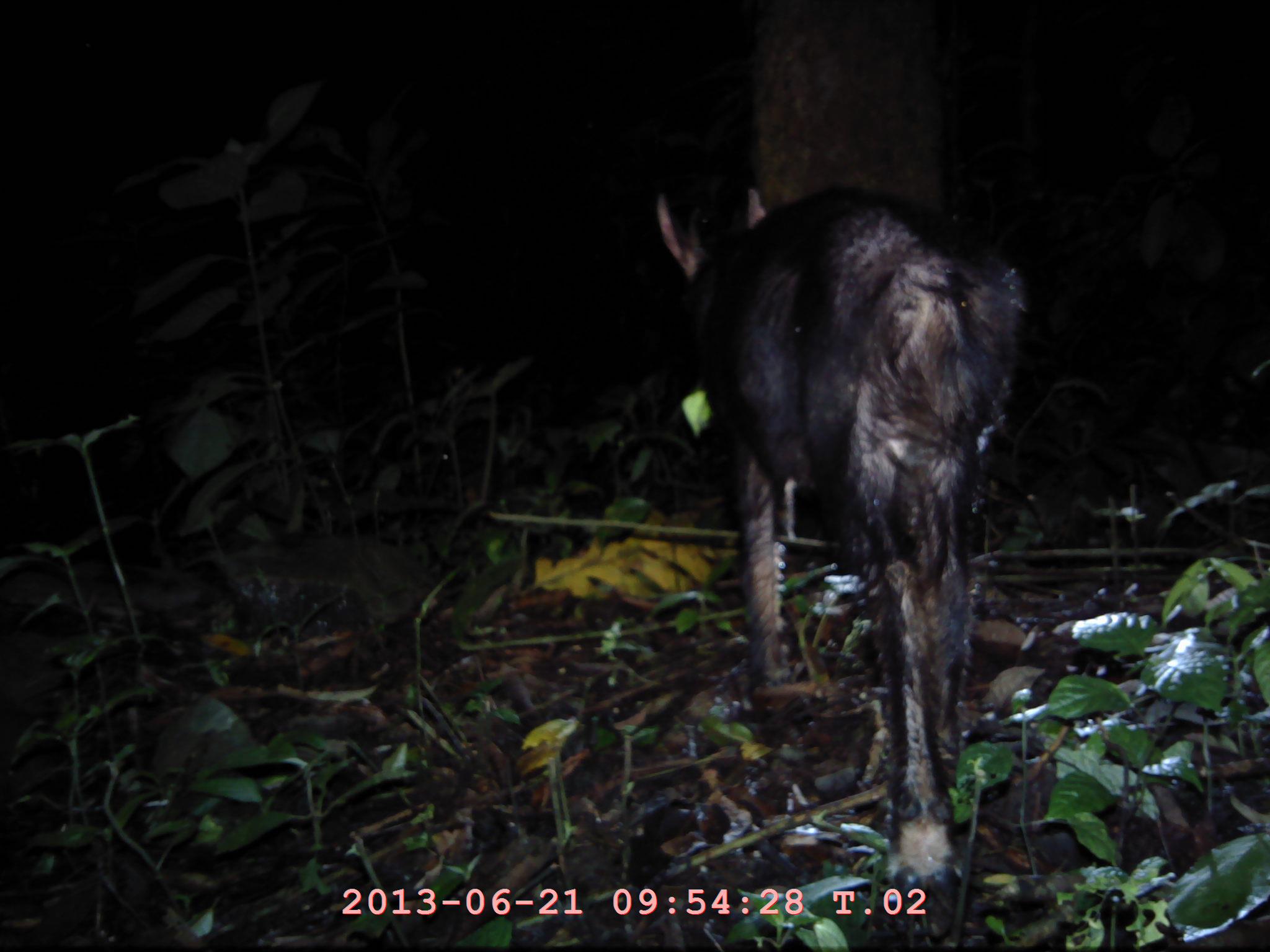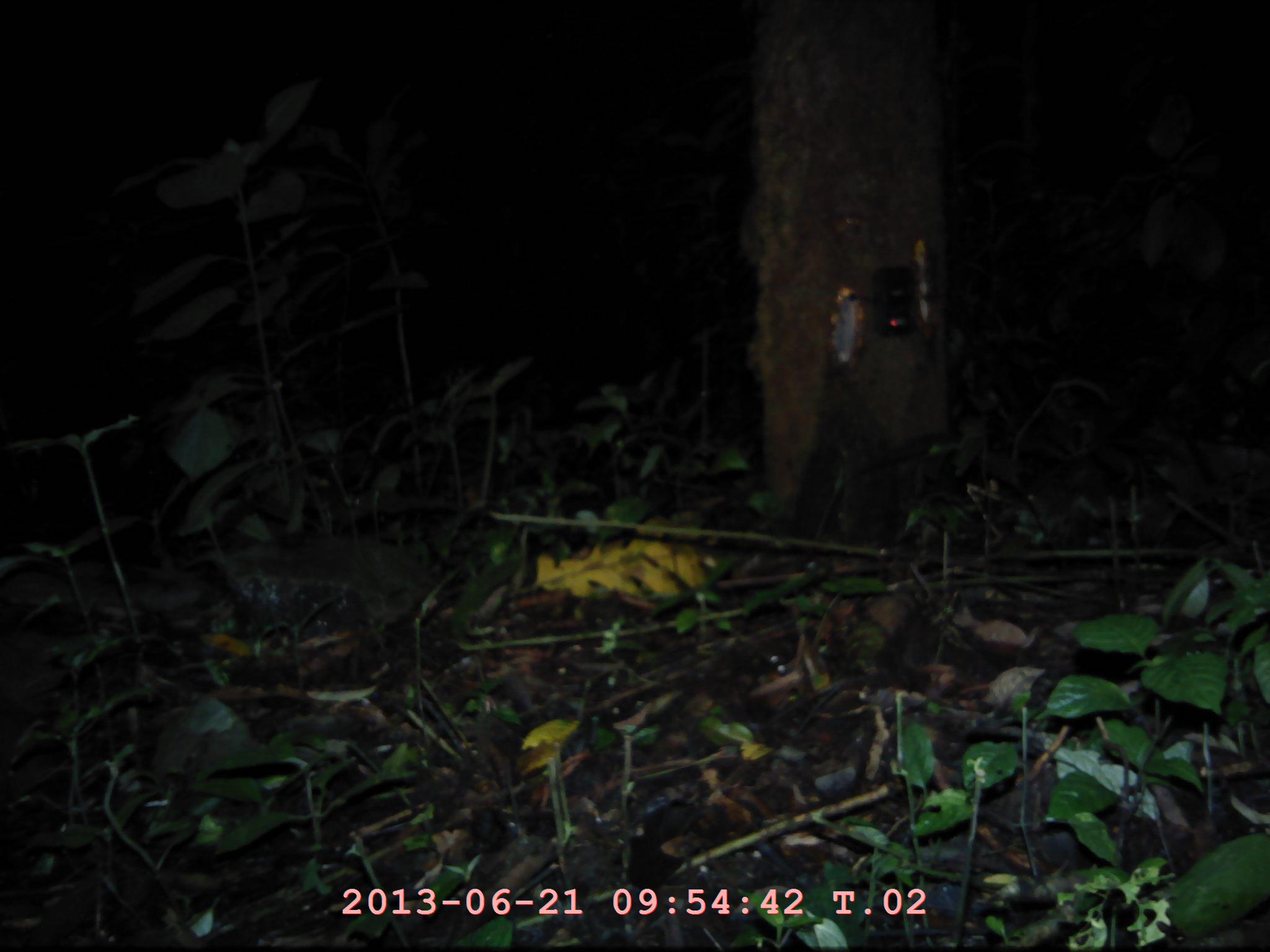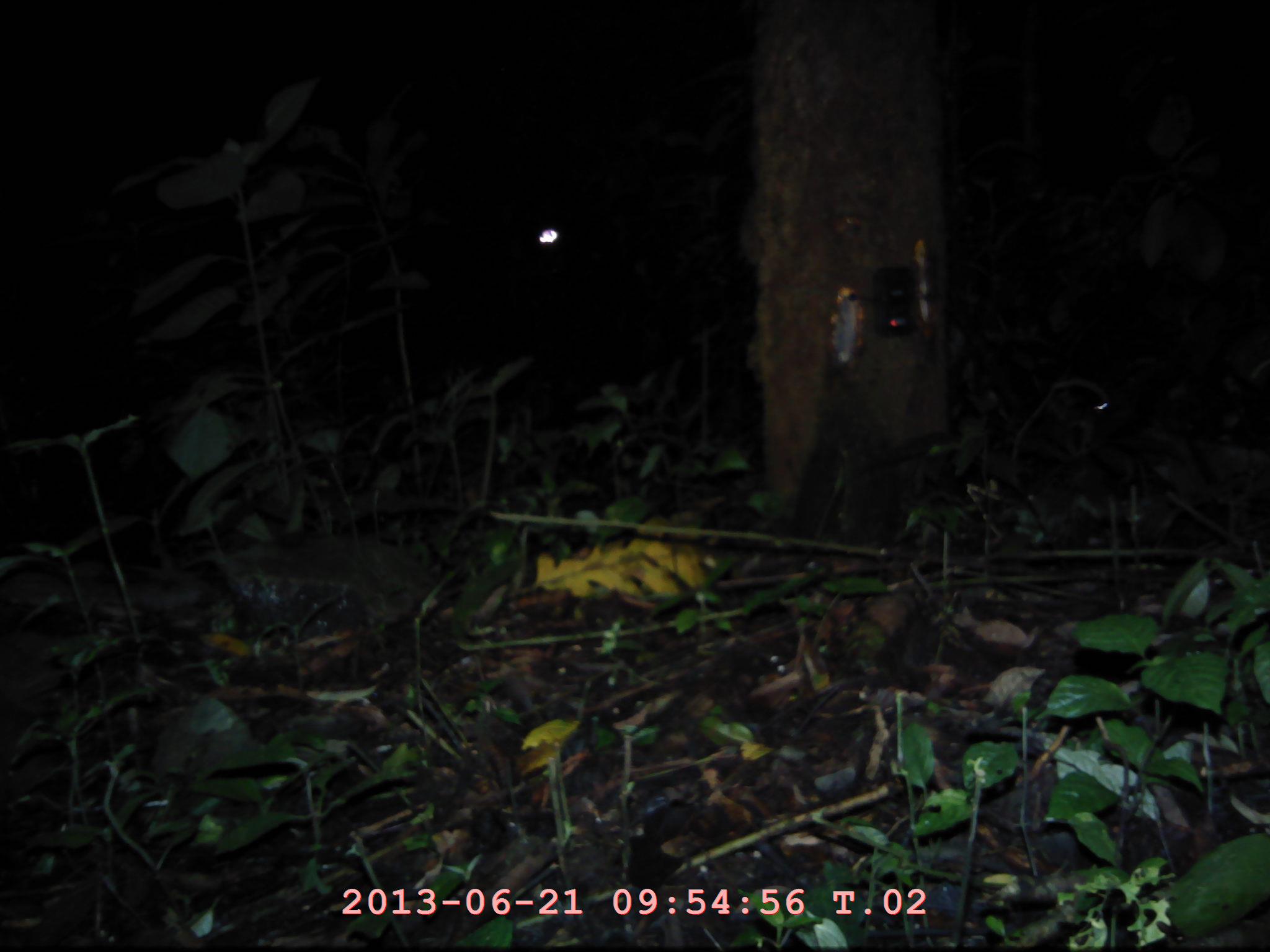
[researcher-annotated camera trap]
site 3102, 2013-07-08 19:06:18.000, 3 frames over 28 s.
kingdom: Animalia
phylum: Chordata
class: Mammalia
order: Artiodactyla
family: Bovidae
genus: Capricornis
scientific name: Capricornis sumatraensis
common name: southern serow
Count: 1.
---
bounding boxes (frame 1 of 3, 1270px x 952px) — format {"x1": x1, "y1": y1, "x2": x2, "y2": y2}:
capricornis sumatraensis: {"x1": 651, "y1": 177, "x2": 1035, "y2": 947}